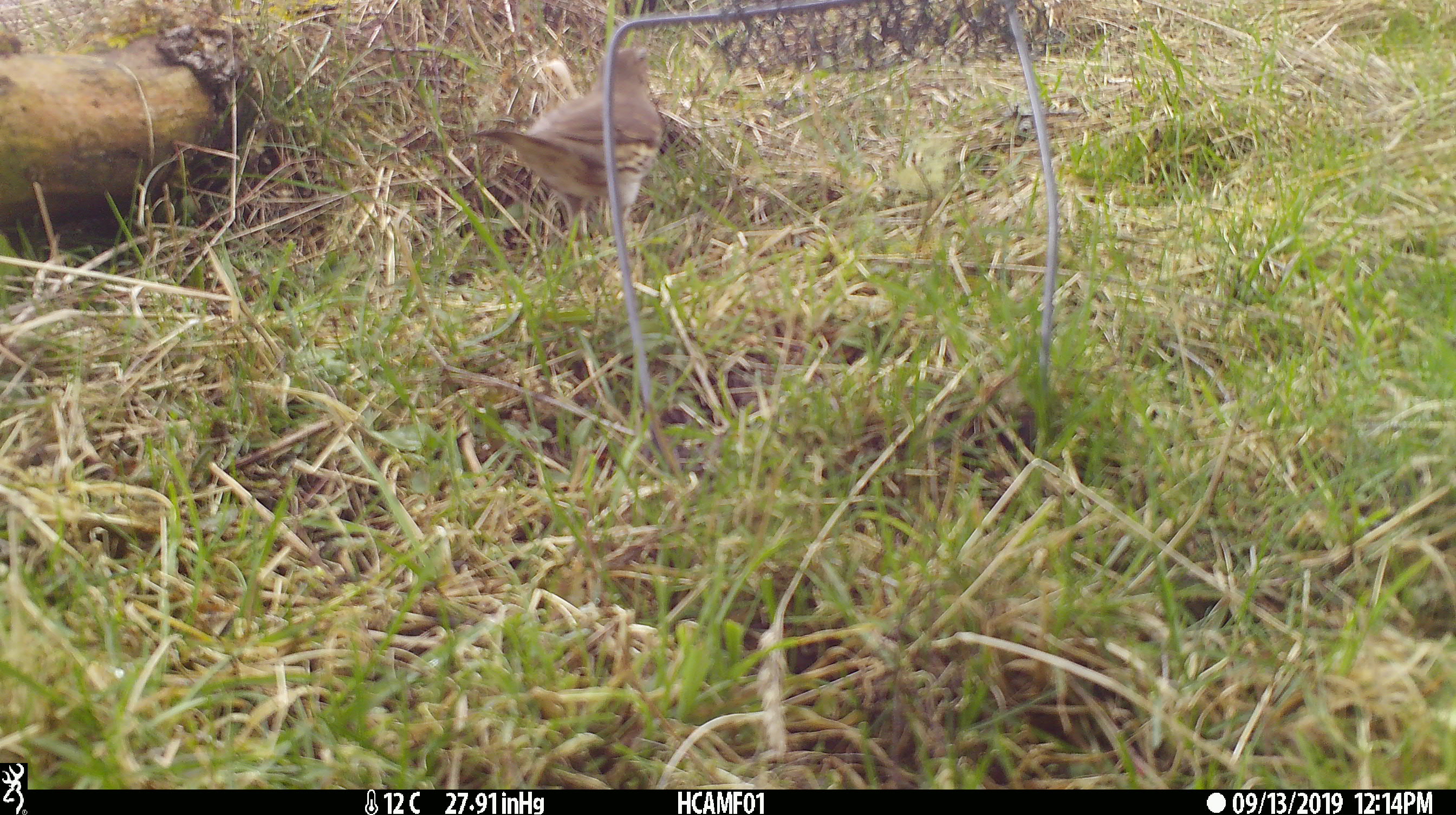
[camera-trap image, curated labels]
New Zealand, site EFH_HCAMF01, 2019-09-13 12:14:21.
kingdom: Animalia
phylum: Chordata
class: Aves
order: Passeriformes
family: Turdidae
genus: Turdus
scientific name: Turdus philomelos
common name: song thrush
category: thrush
Thrush (song thrush) (Turdus philomelos).